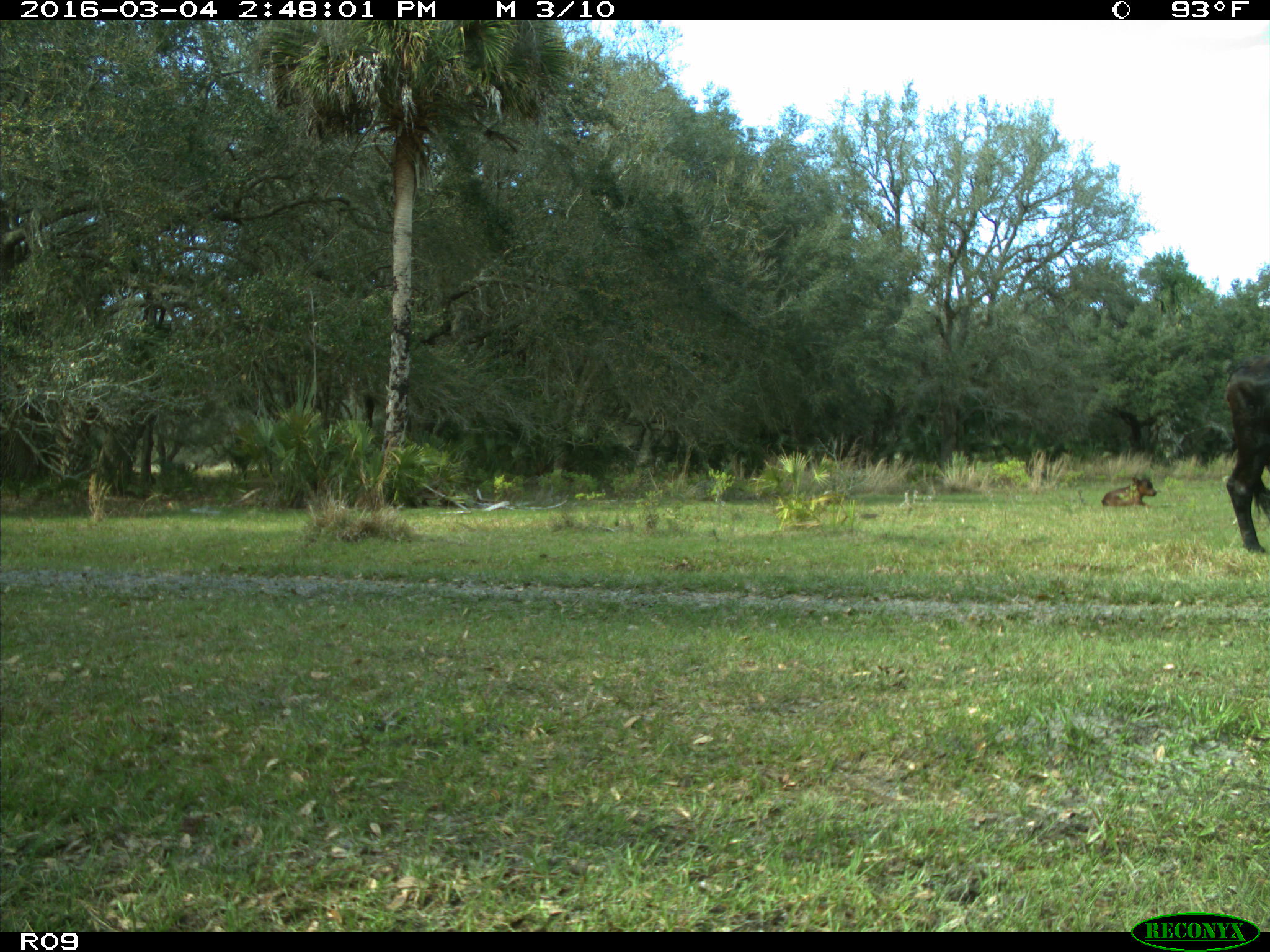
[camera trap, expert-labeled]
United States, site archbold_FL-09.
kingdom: Animalia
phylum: Chordata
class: Mammalia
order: Artiodactyla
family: Bovidae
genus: Bos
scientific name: Bos taurus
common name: domestic cow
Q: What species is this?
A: Bos taurus (domestic cow).